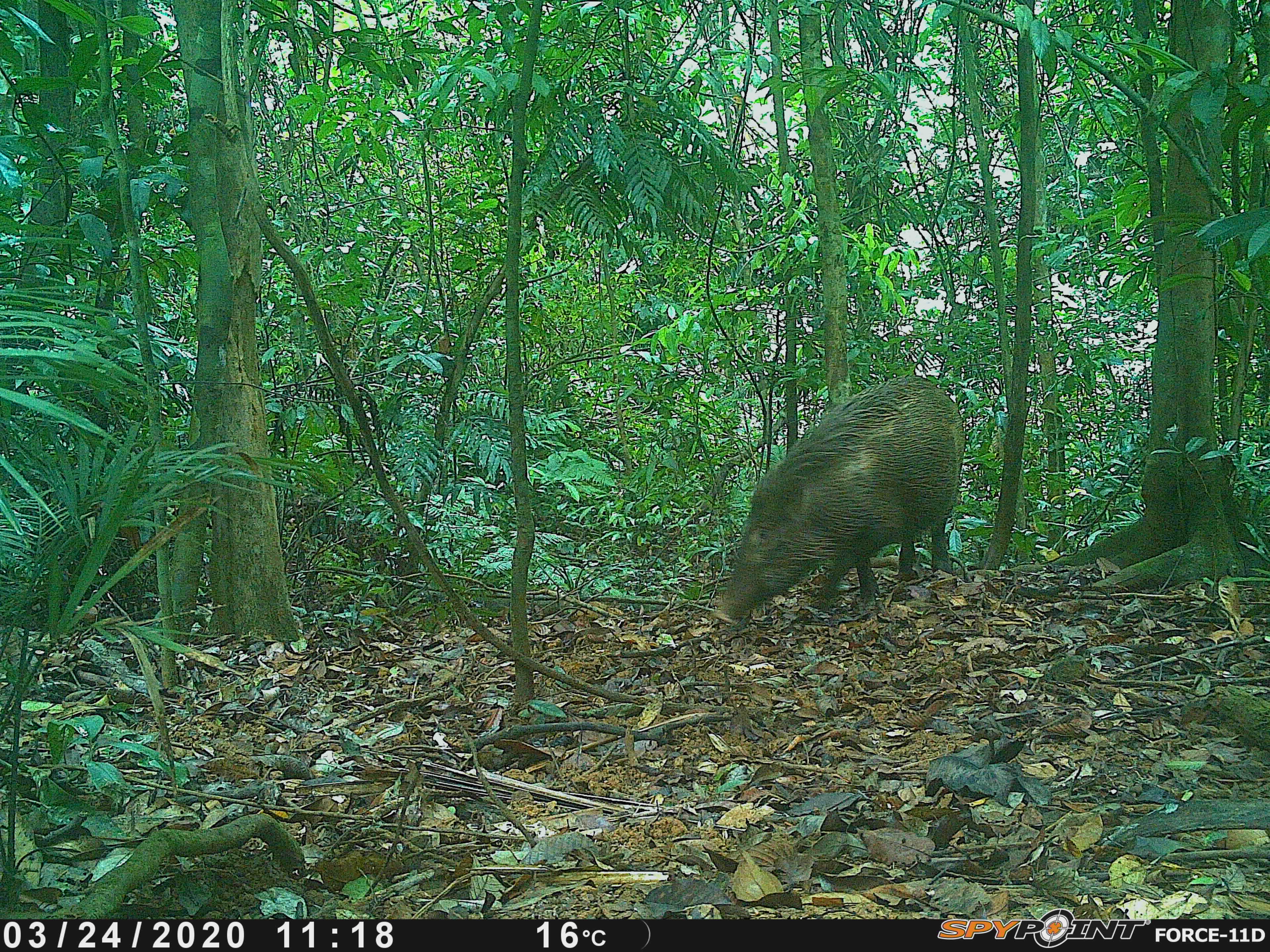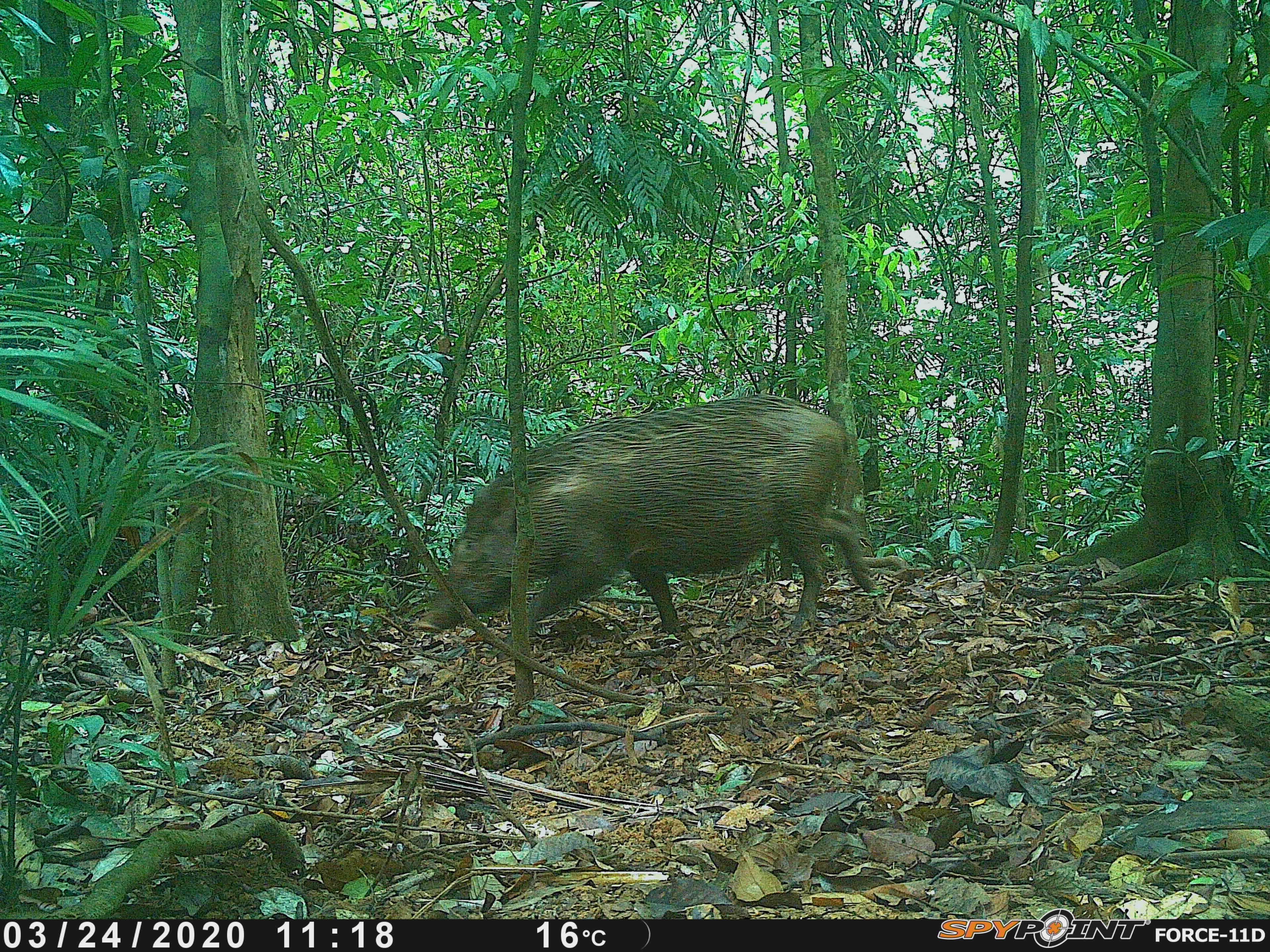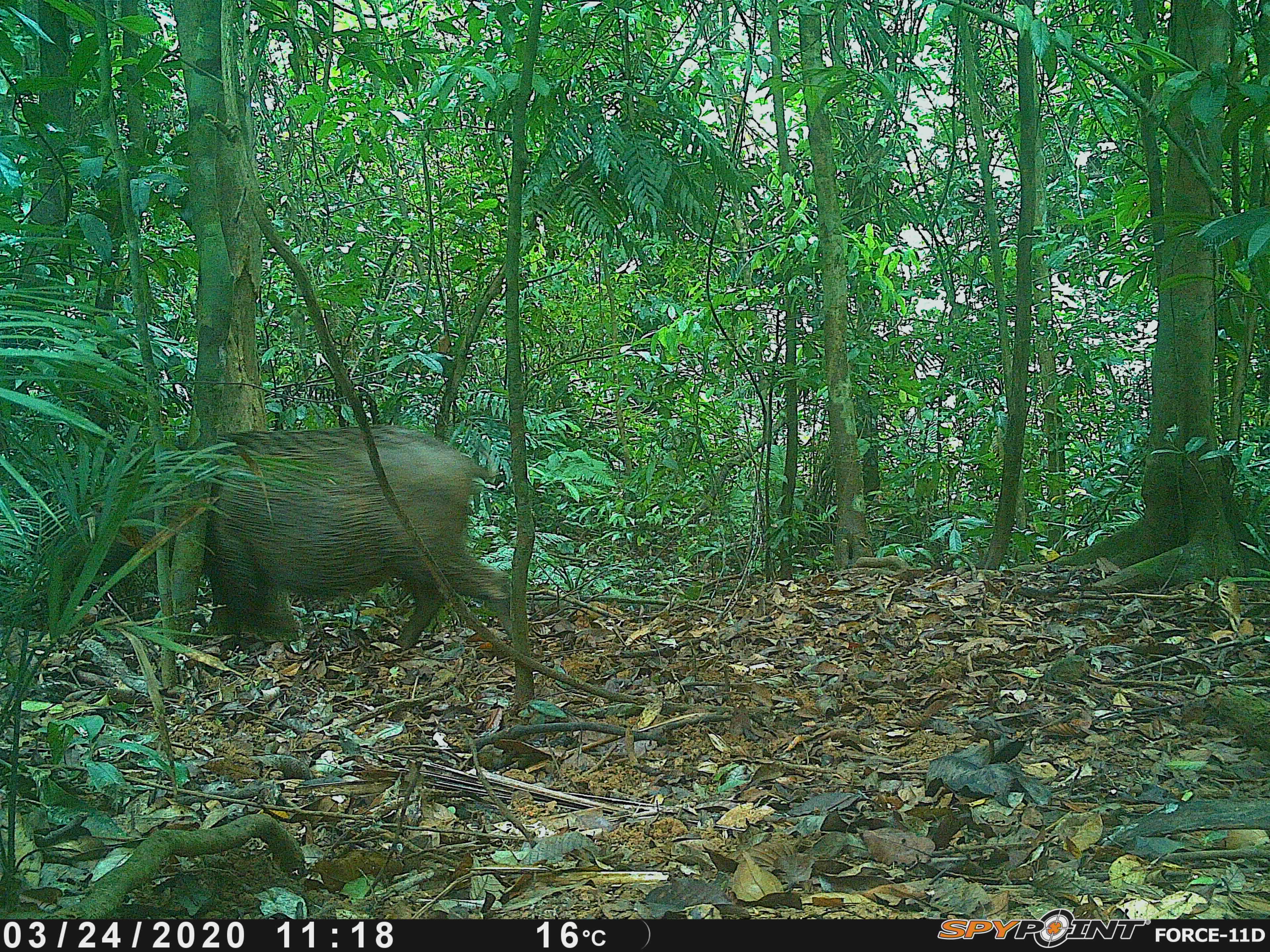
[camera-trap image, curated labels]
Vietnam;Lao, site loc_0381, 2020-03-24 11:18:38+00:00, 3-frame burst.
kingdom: Animalia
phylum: Chordata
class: Mammalia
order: Artiodactyla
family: Suidae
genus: Sus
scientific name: Sus scrofa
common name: eurasian wild pig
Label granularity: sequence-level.